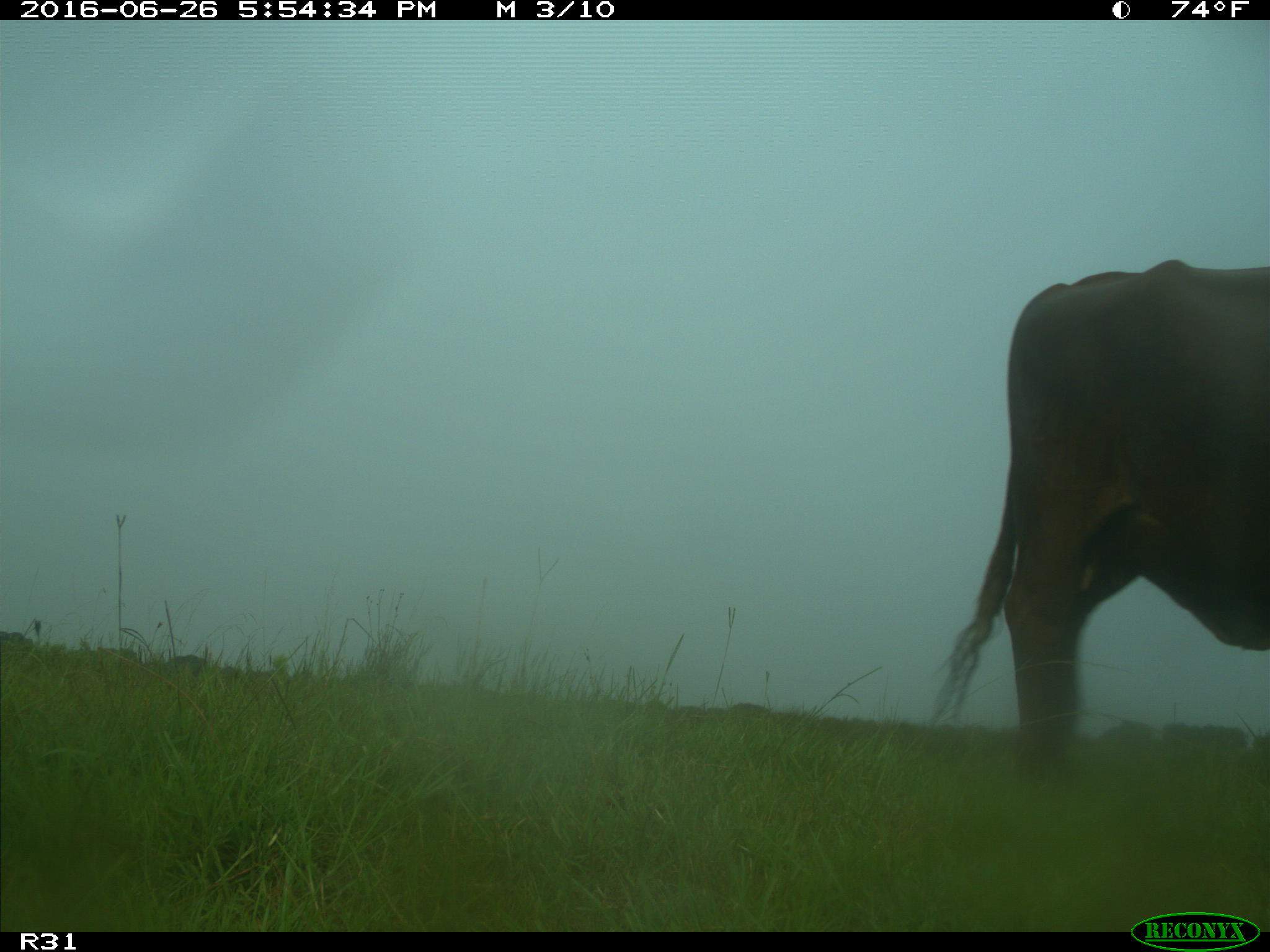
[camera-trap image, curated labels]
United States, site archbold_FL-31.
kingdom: Animalia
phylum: Chordata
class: Mammalia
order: Artiodactyla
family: Bovidae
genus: Bos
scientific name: Bos taurus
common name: domestic cow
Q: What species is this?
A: Bos taurus (domestic cow).